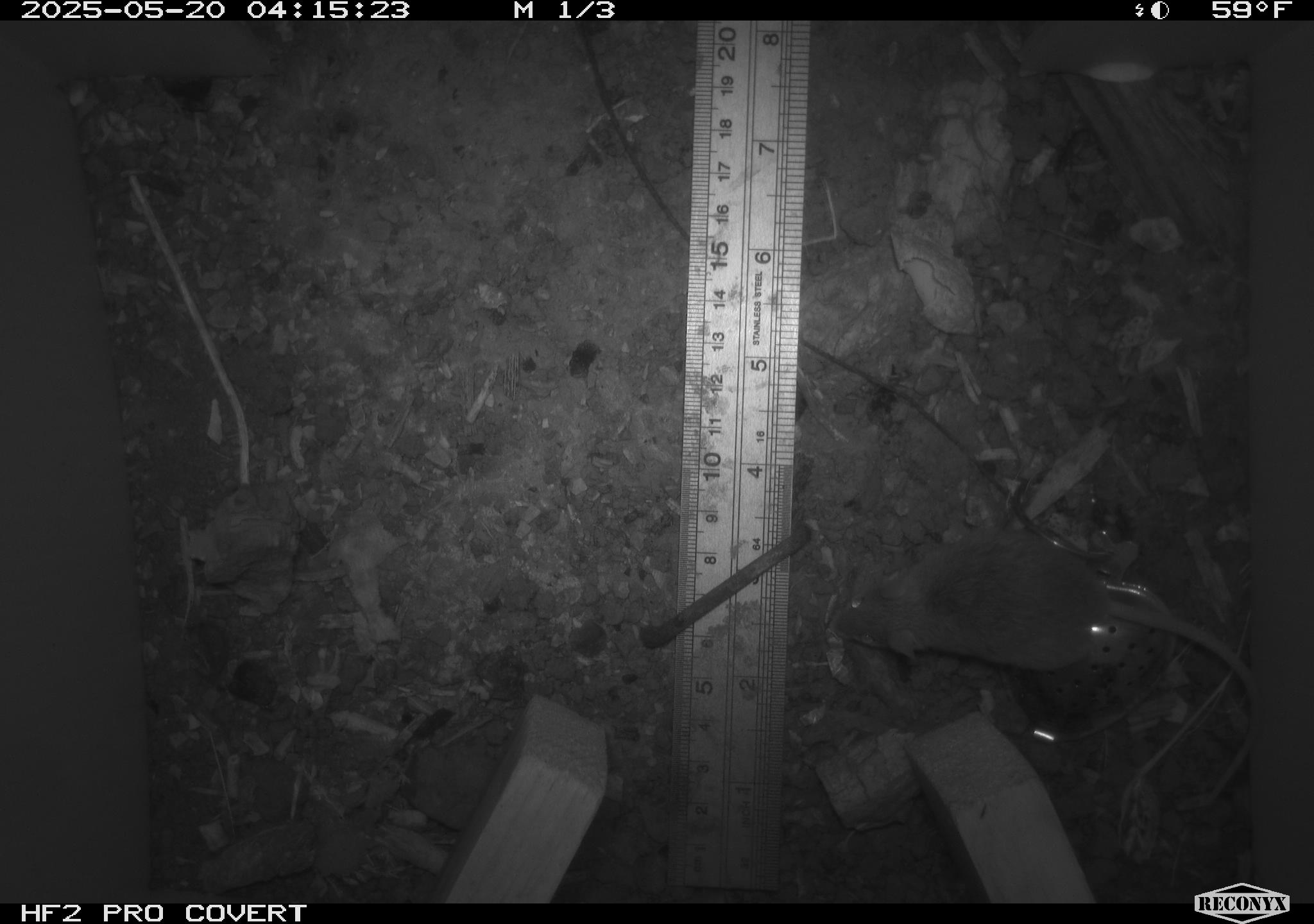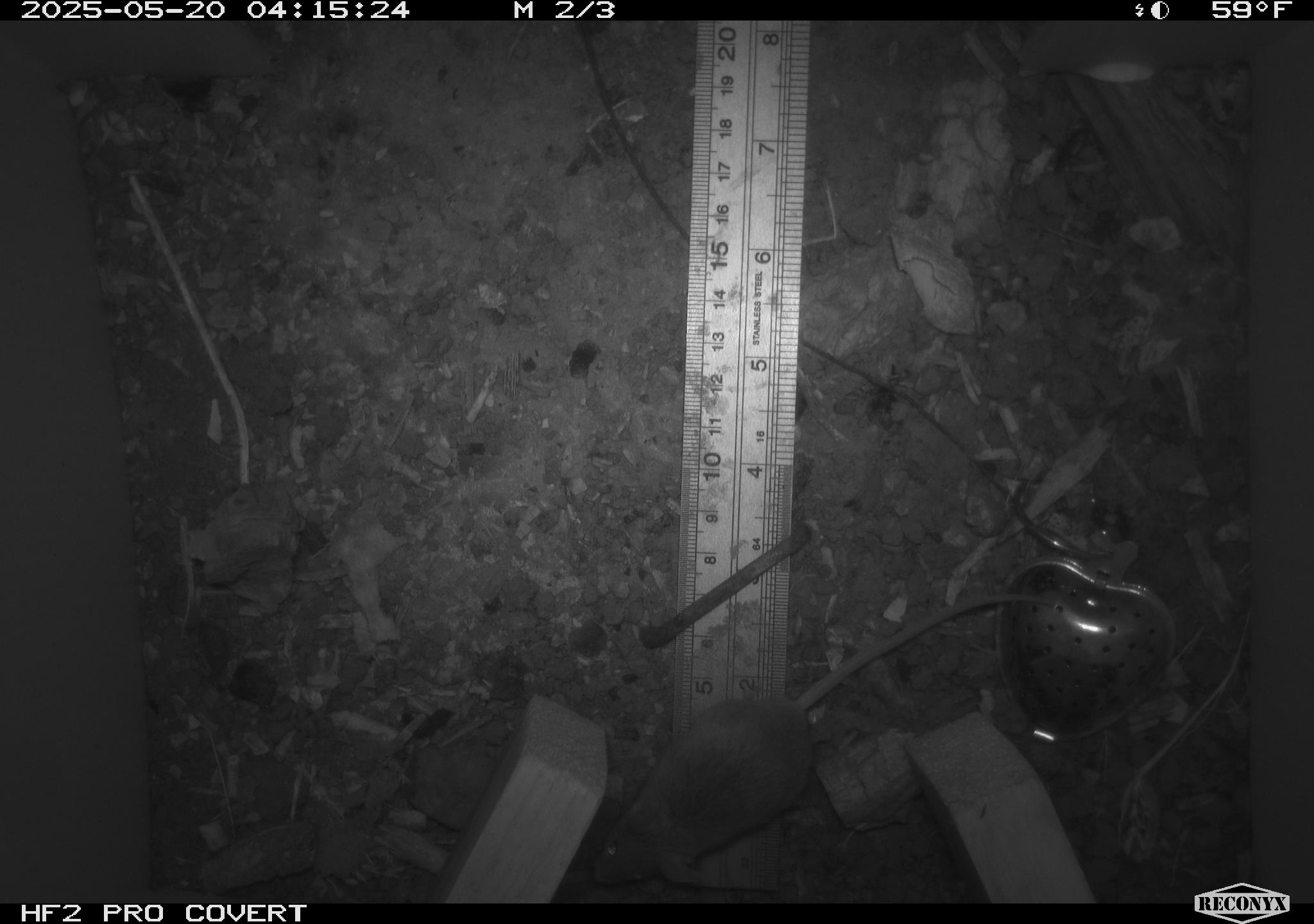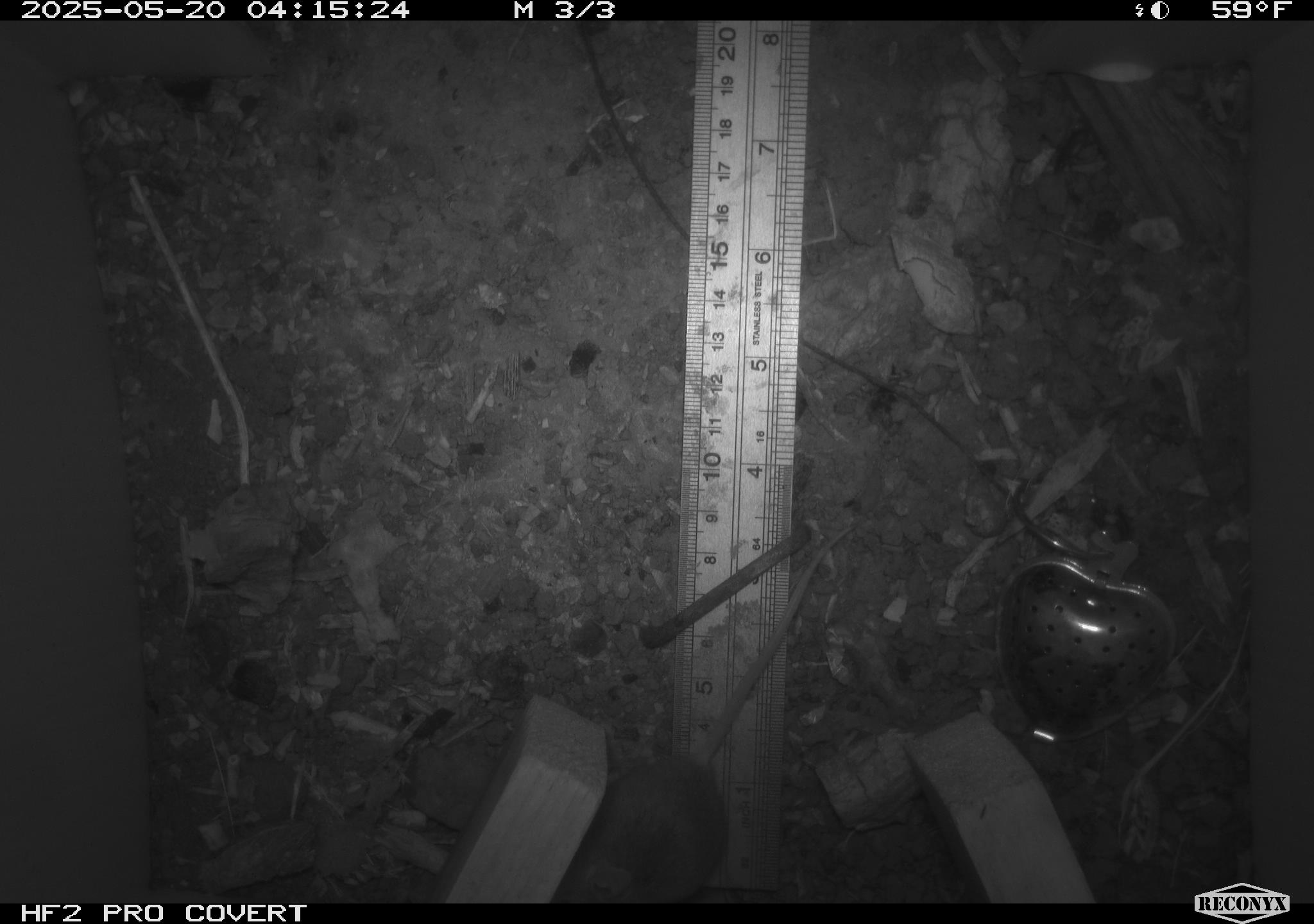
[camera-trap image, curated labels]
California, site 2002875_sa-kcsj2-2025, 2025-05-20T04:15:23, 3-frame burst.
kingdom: Animalia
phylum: Chordata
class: Mammalia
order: Rodentia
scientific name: Rodentia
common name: rodent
Rodent (Rodentia).